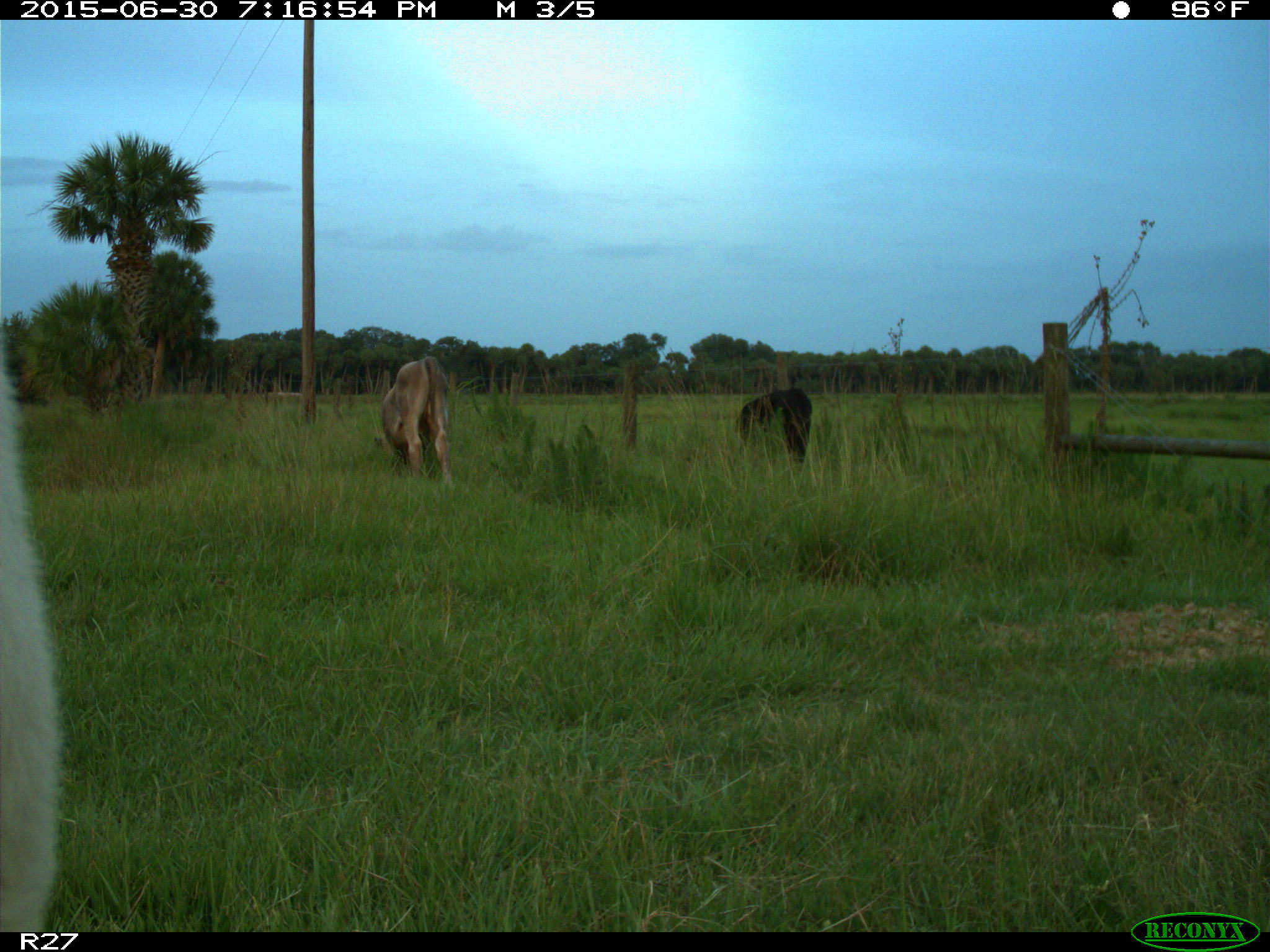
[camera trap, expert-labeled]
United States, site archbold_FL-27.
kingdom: Animalia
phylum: Chordata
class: Mammalia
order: Artiodactyla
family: Bovidae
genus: Bos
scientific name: Bos taurus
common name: domestic cow